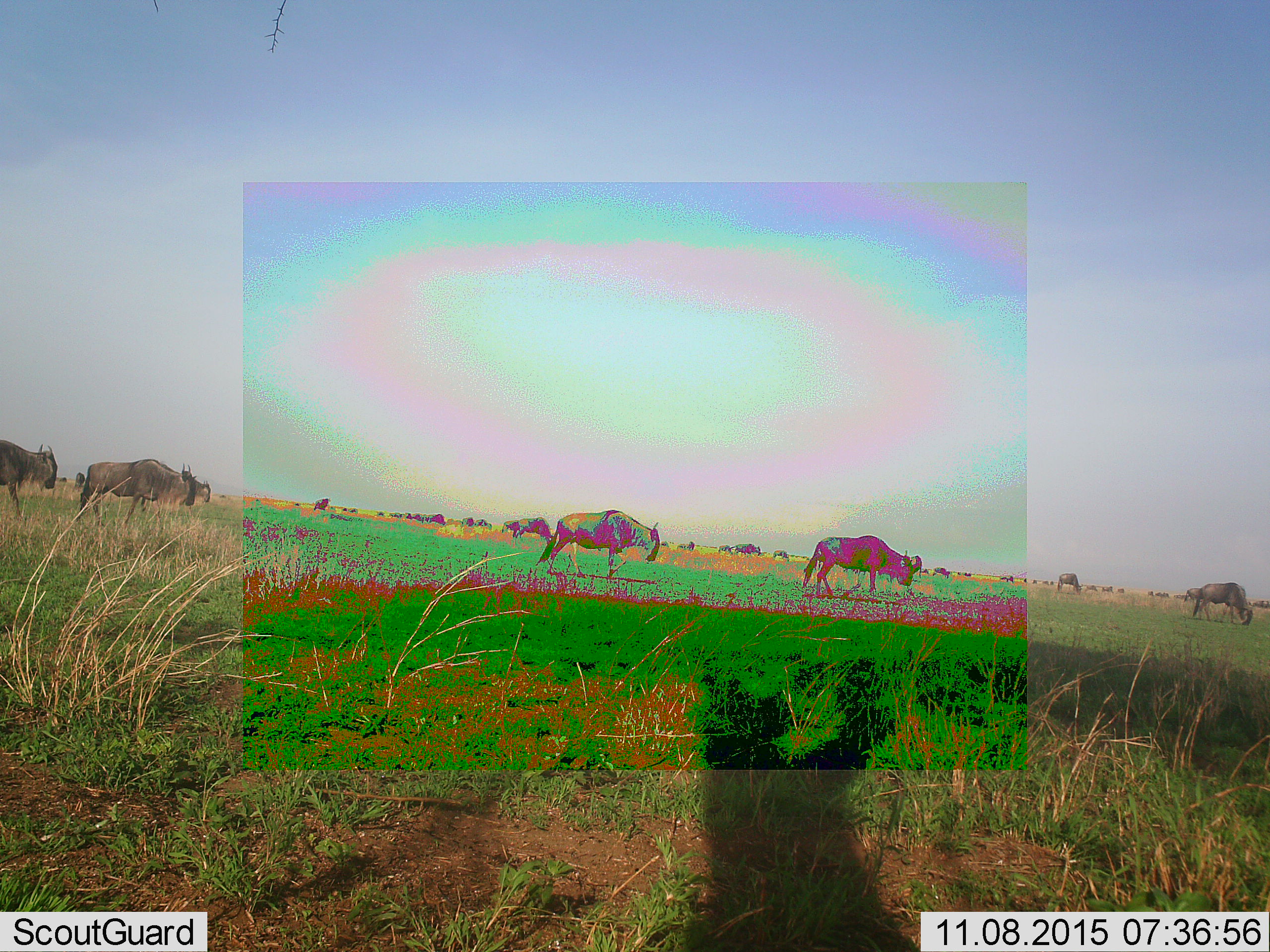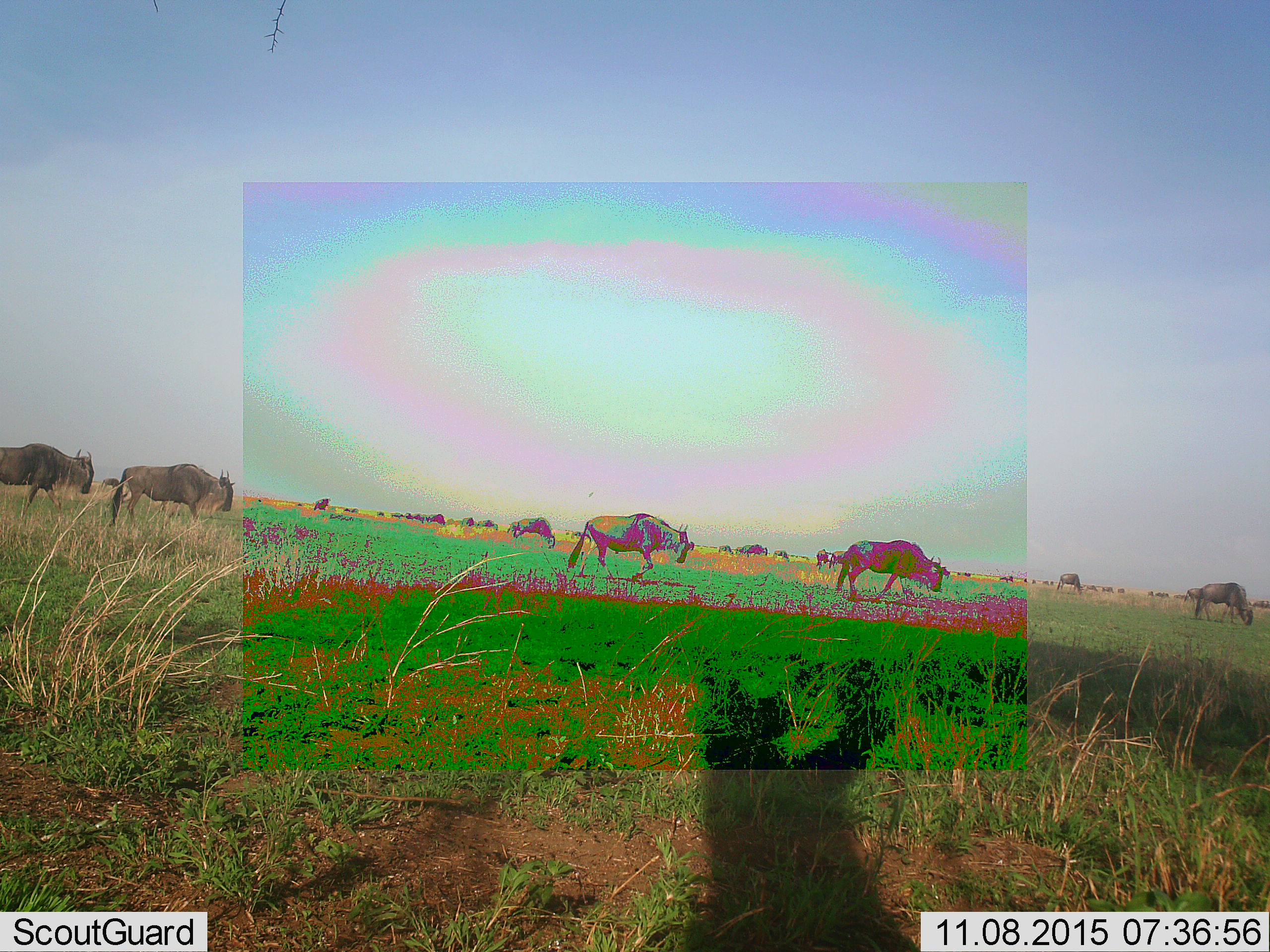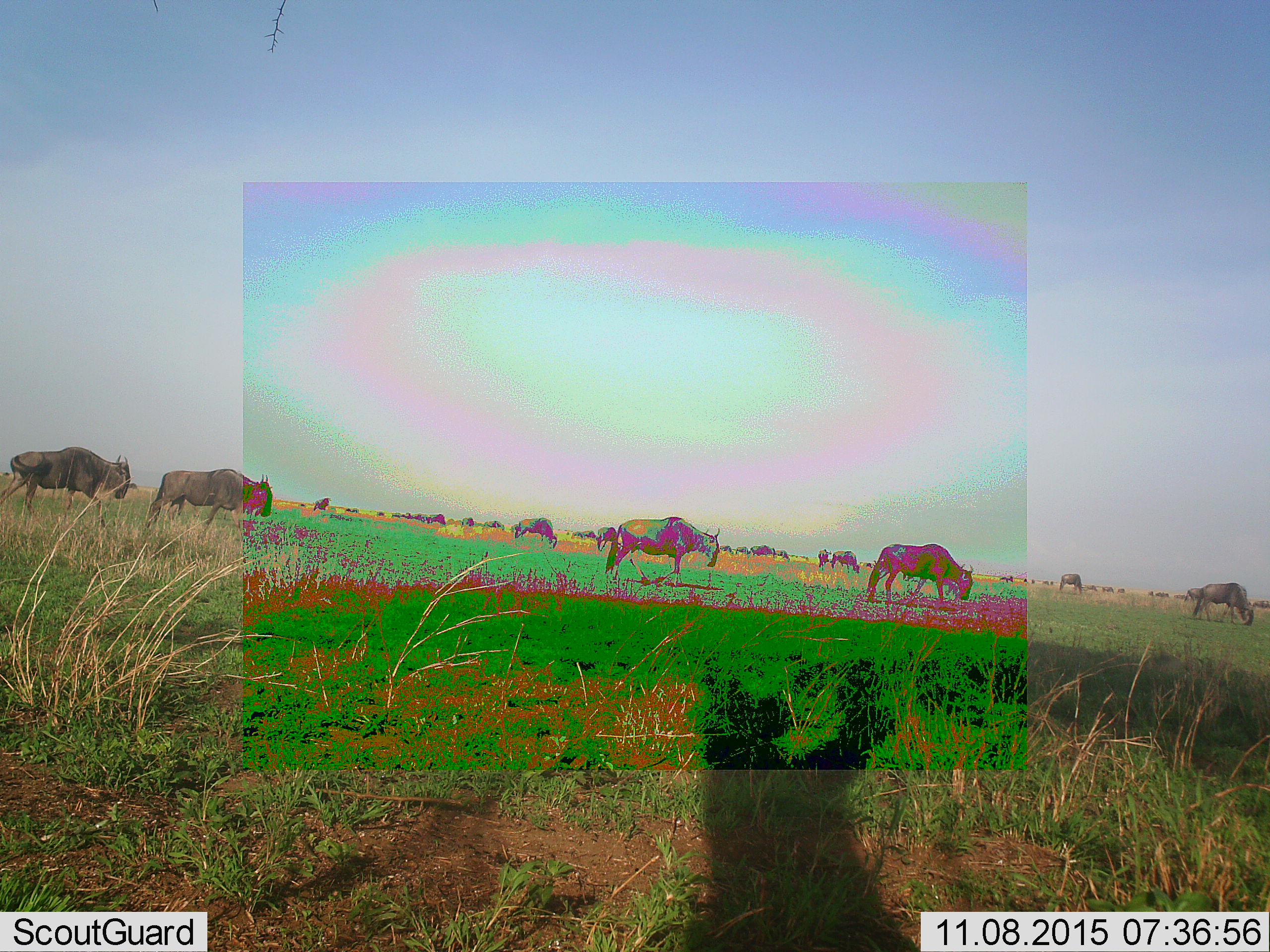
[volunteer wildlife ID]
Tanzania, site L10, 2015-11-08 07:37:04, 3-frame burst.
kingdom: Animalia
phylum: Chordata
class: Mammalia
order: Artiodactyla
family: Bovidae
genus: Connochaetes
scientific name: Connochaetes taurinus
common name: blue wildebeest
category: wildebeest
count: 11-50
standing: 22%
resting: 0%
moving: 78%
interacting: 0%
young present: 0%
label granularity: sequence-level